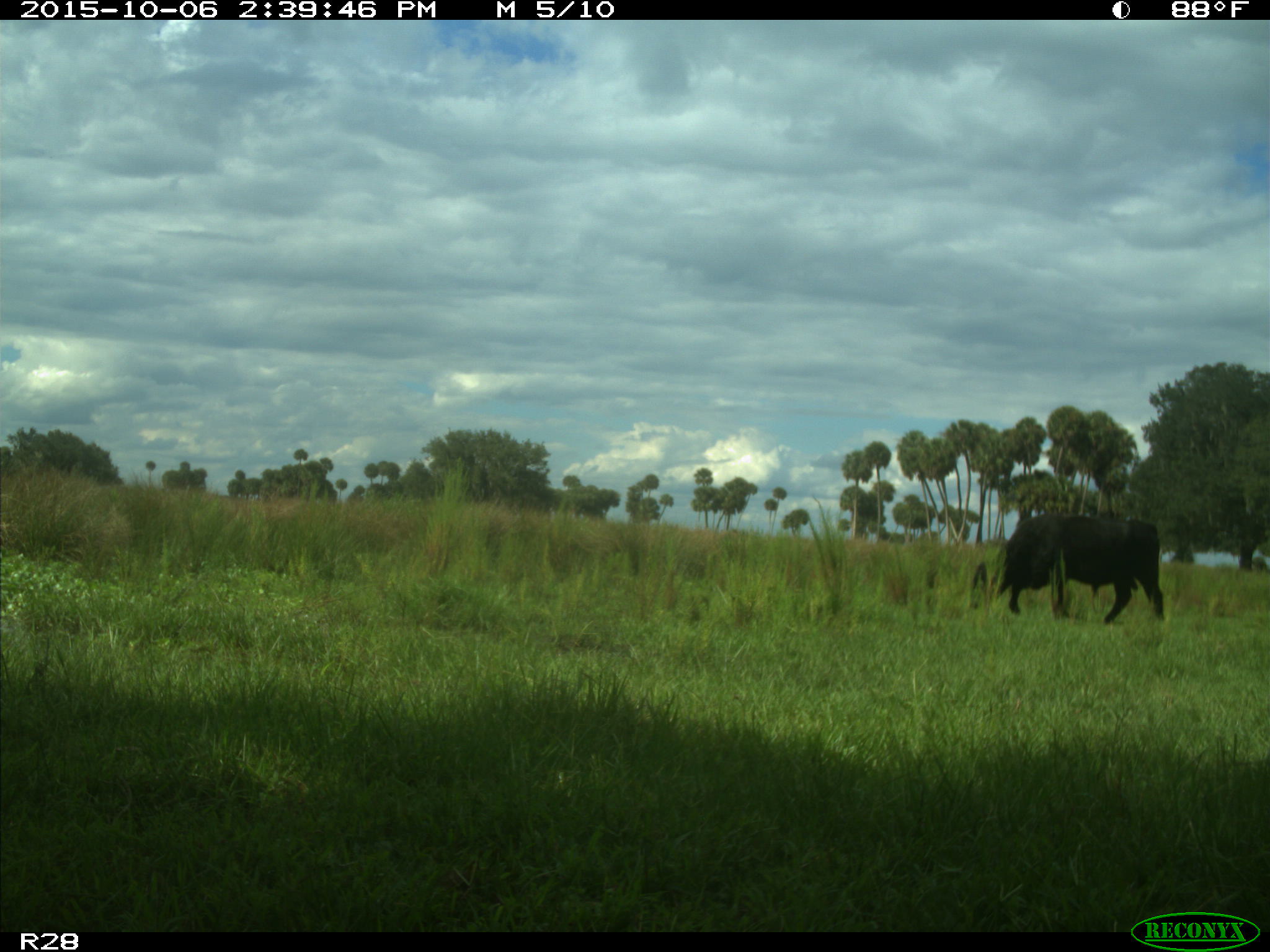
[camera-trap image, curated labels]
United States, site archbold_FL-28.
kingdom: Animalia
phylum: Chordata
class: Mammalia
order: Artiodactyla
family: Bovidae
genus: Bos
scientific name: Bos taurus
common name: domestic cow